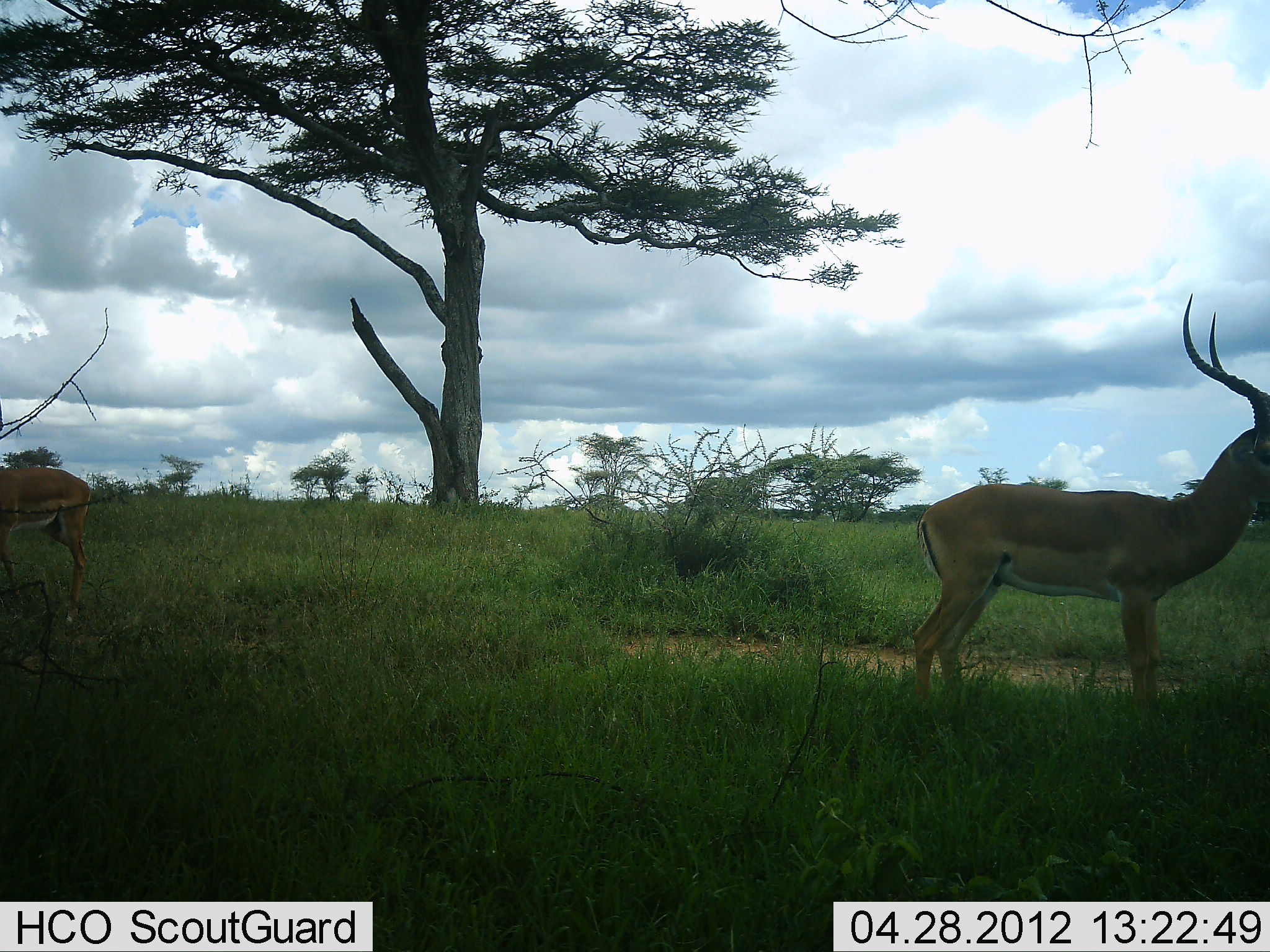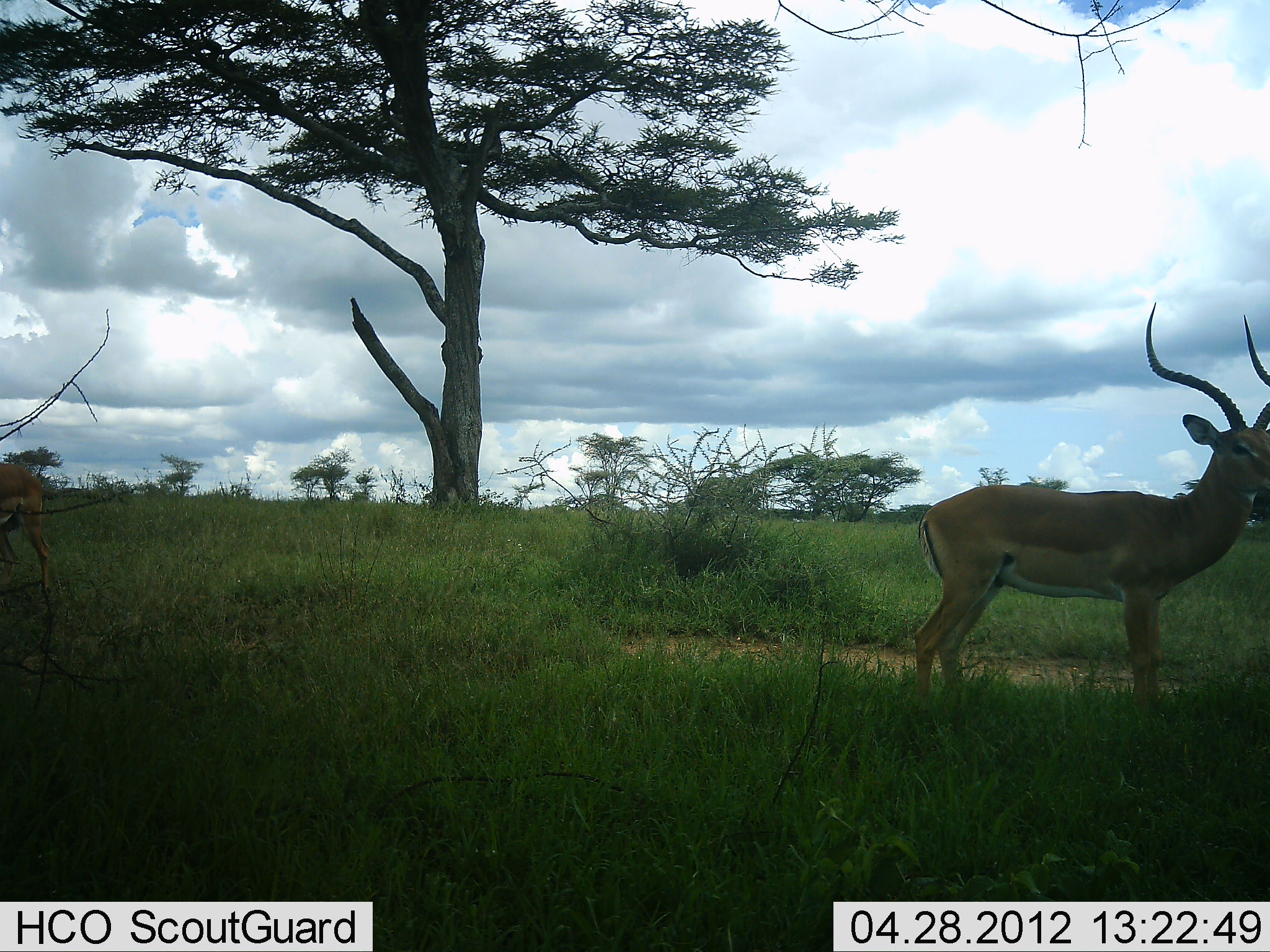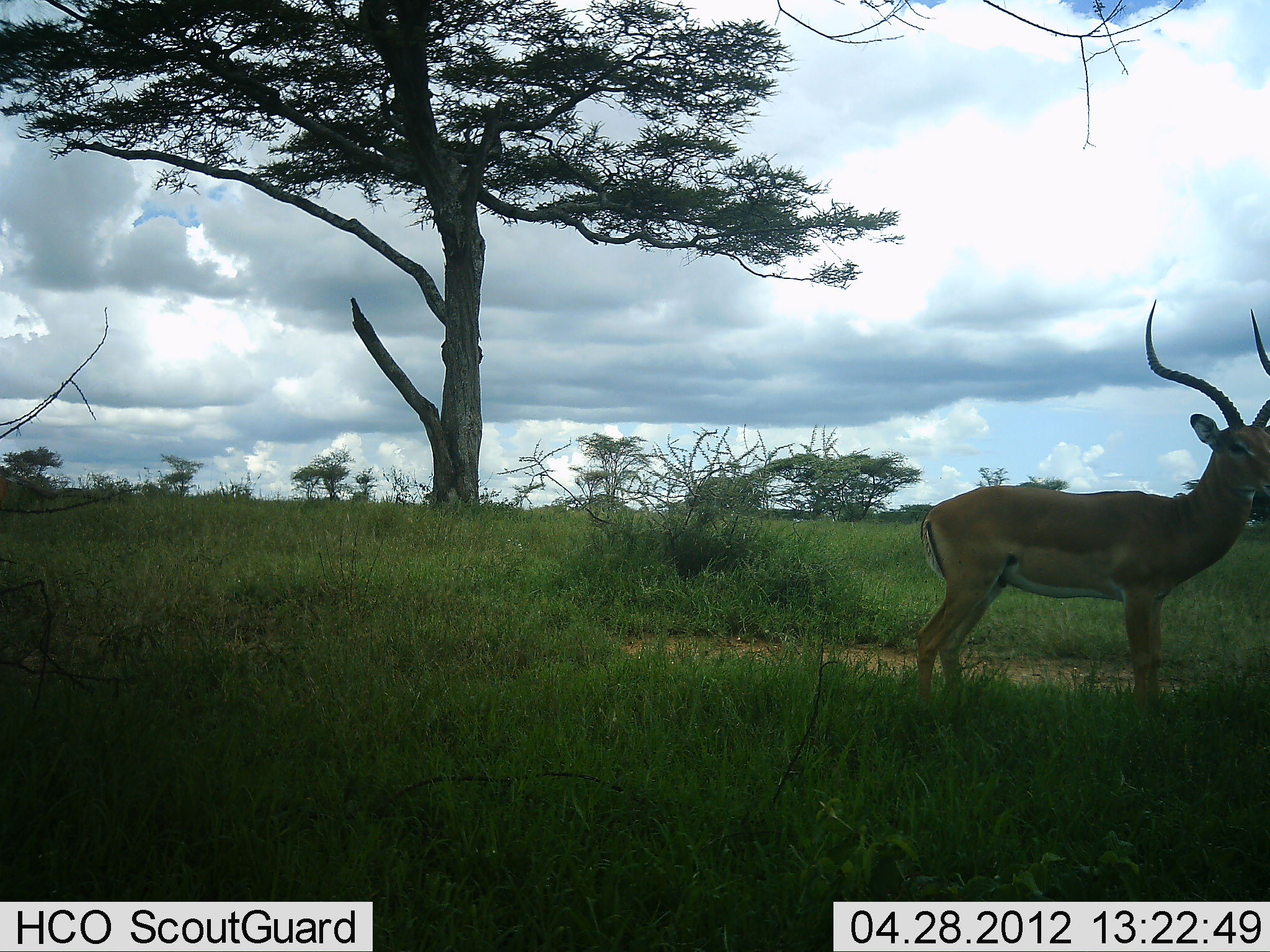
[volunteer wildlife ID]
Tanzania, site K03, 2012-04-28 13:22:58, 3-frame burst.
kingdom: Animalia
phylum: Chordata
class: Mammalia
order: Artiodactyla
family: Bovidae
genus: Aepyceros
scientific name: Aepyceros melampus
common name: impala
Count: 2.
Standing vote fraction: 90%.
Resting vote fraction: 10%.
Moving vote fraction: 43%.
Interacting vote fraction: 0%.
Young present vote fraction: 0%.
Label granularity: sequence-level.